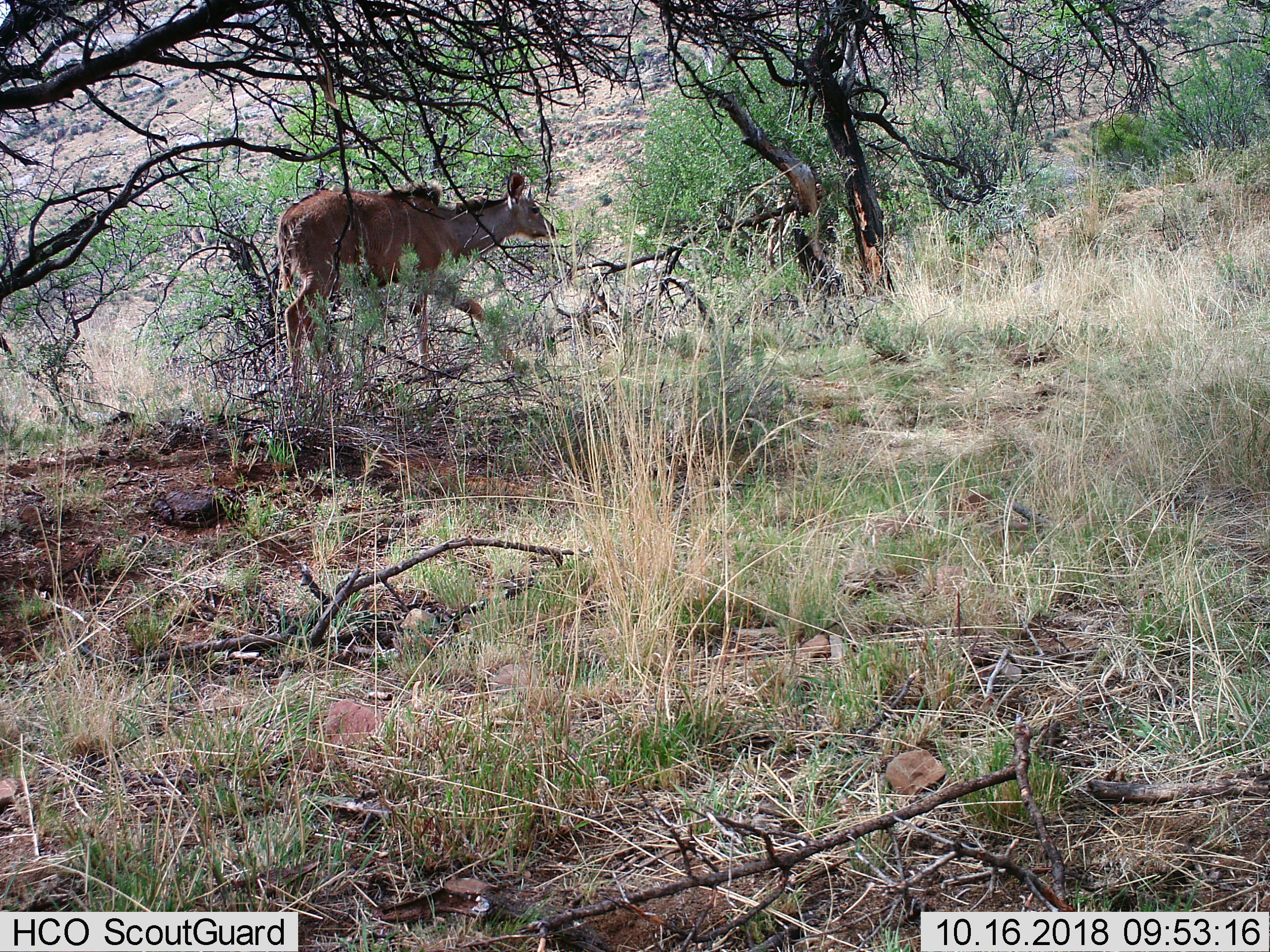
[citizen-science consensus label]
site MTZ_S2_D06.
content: unidentified animal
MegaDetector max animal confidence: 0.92